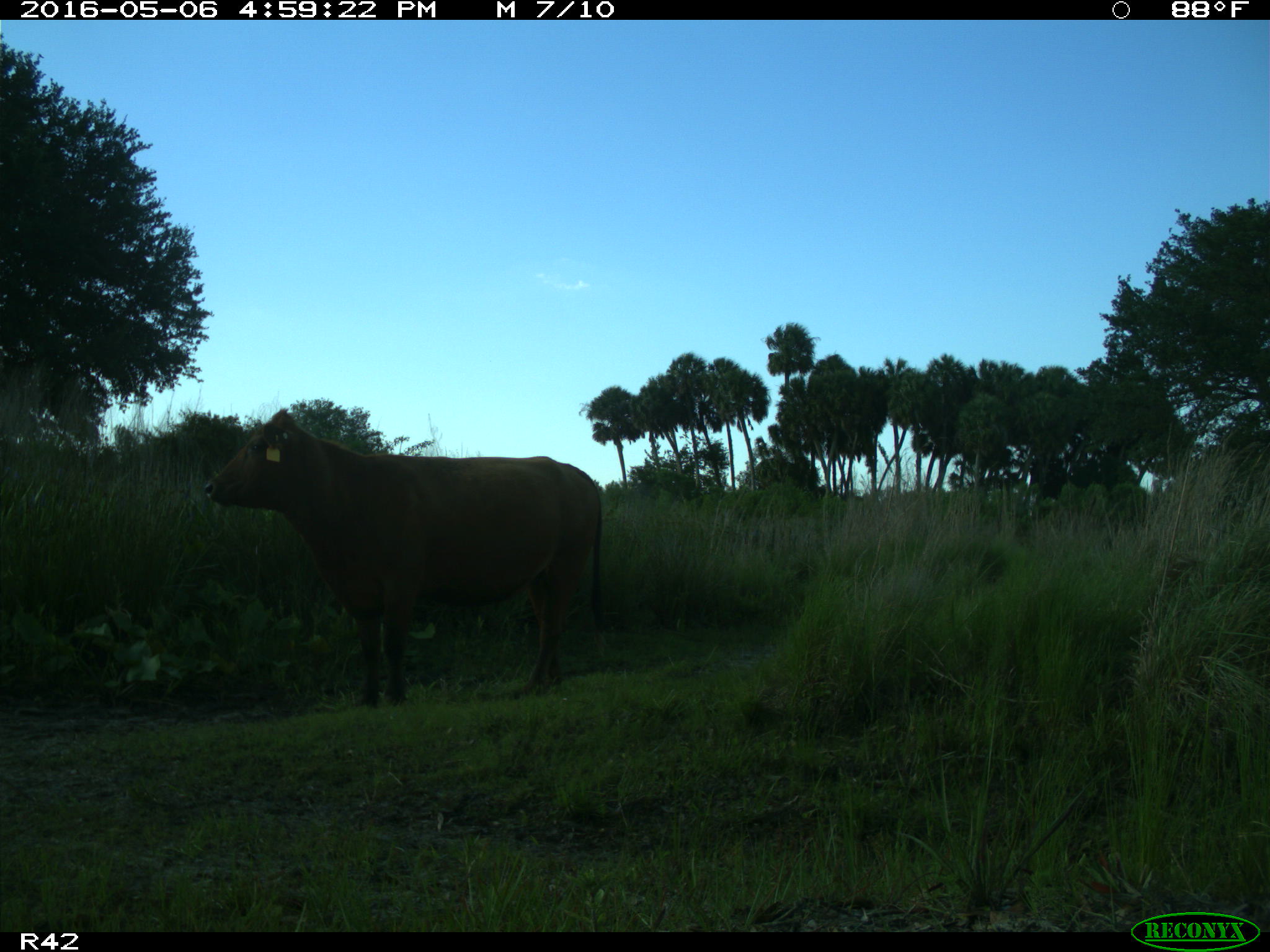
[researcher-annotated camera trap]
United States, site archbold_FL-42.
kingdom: Animalia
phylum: Chordata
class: Mammalia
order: Artiodactyla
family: Bovidae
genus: Bos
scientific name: Bos taurus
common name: domestic cow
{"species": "Bos taurus (domestic cow)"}